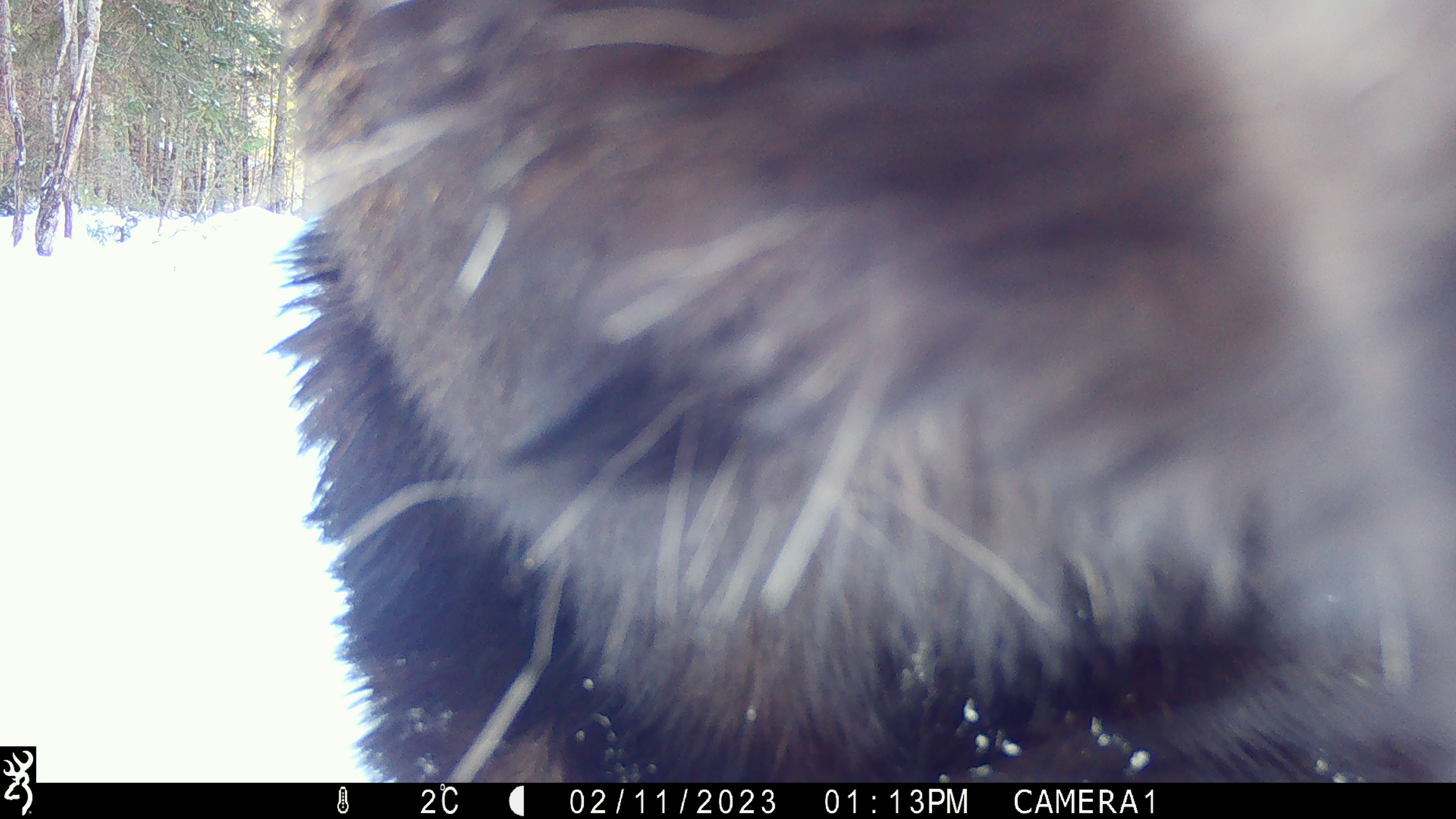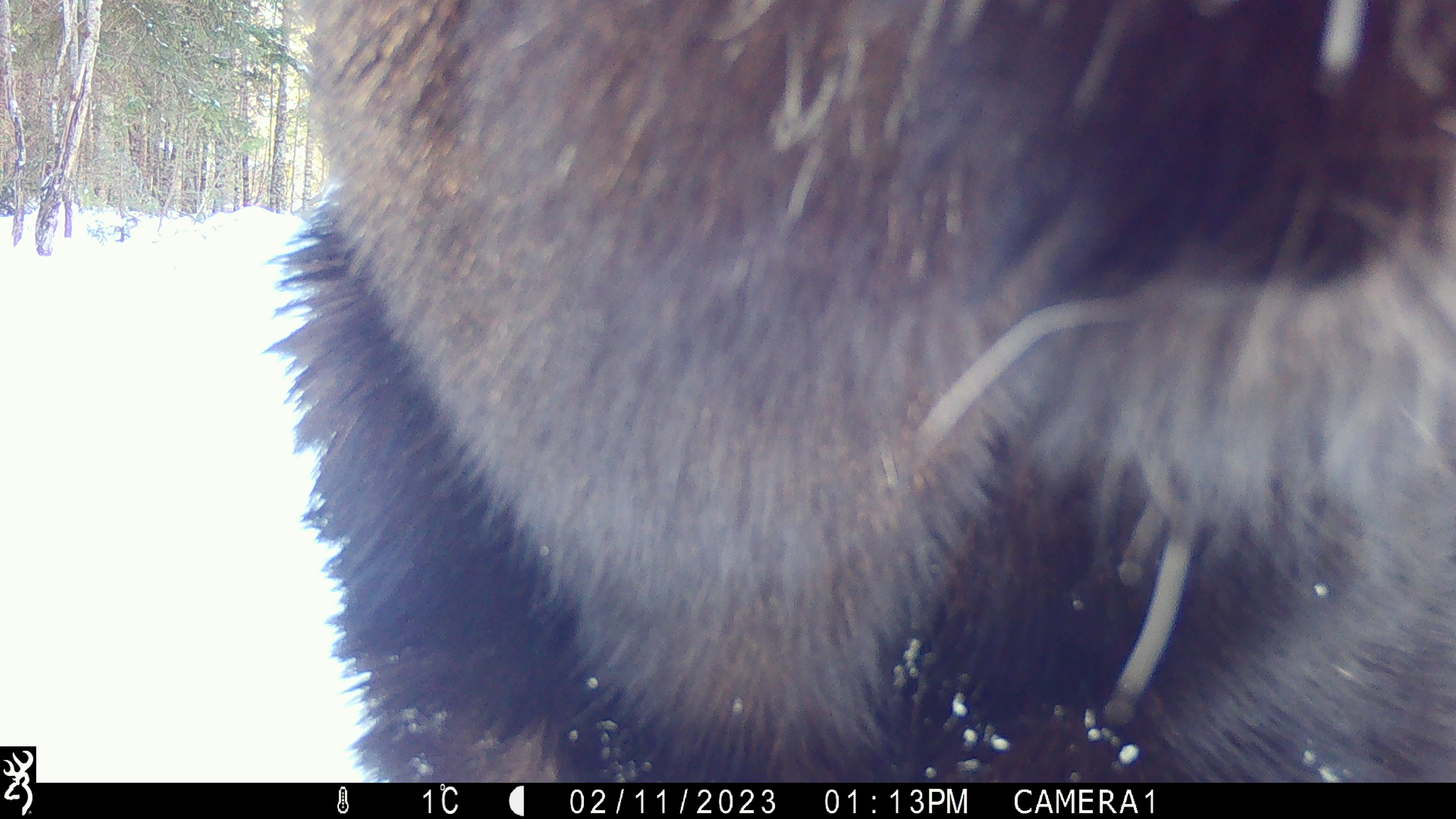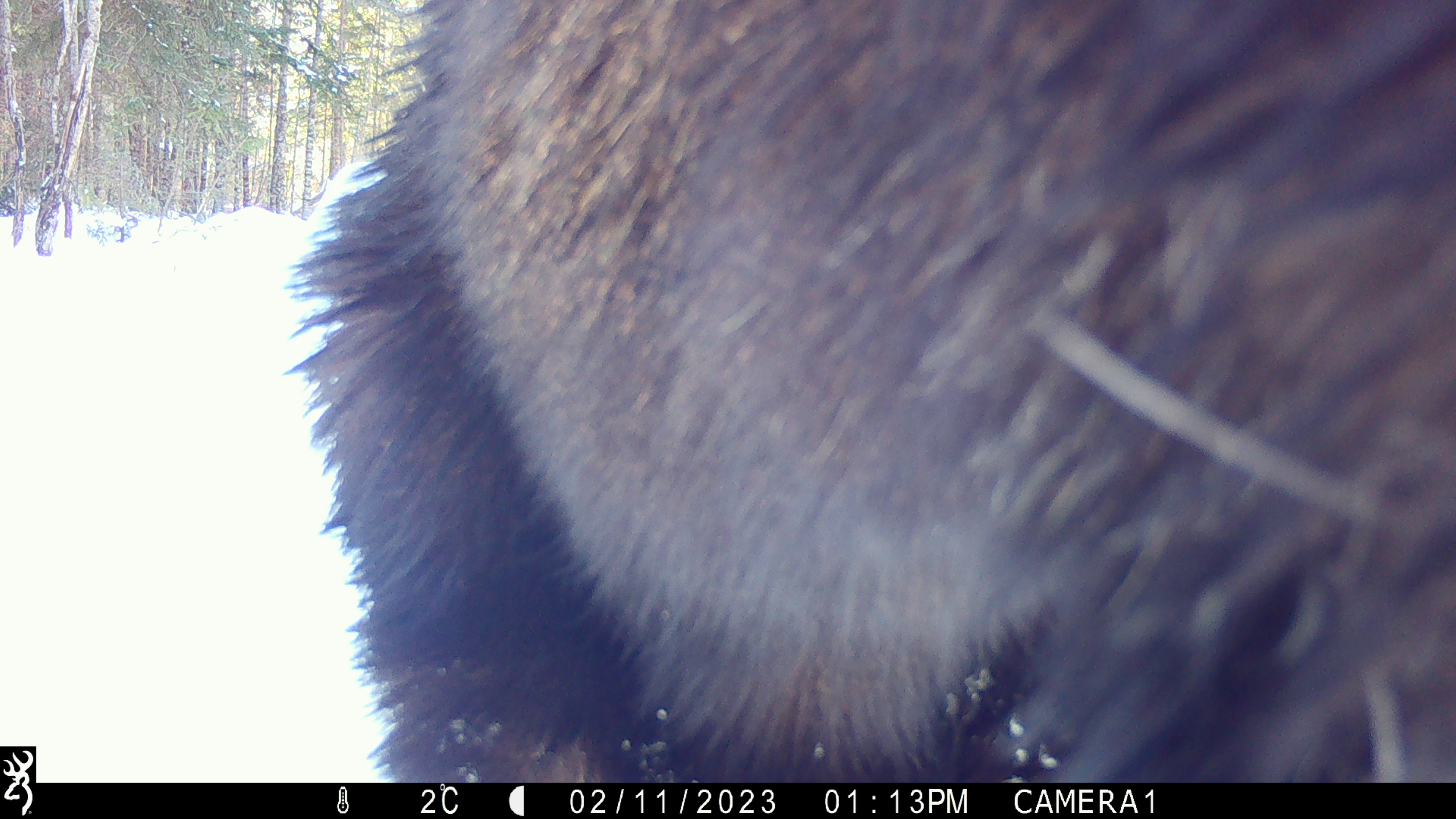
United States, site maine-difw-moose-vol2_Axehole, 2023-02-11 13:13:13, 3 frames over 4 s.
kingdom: Animalia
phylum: Chordata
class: Mammalia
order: Artiodactyla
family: Cervidae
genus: Alces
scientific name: Alces alces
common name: moose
Moose (Alces alces).